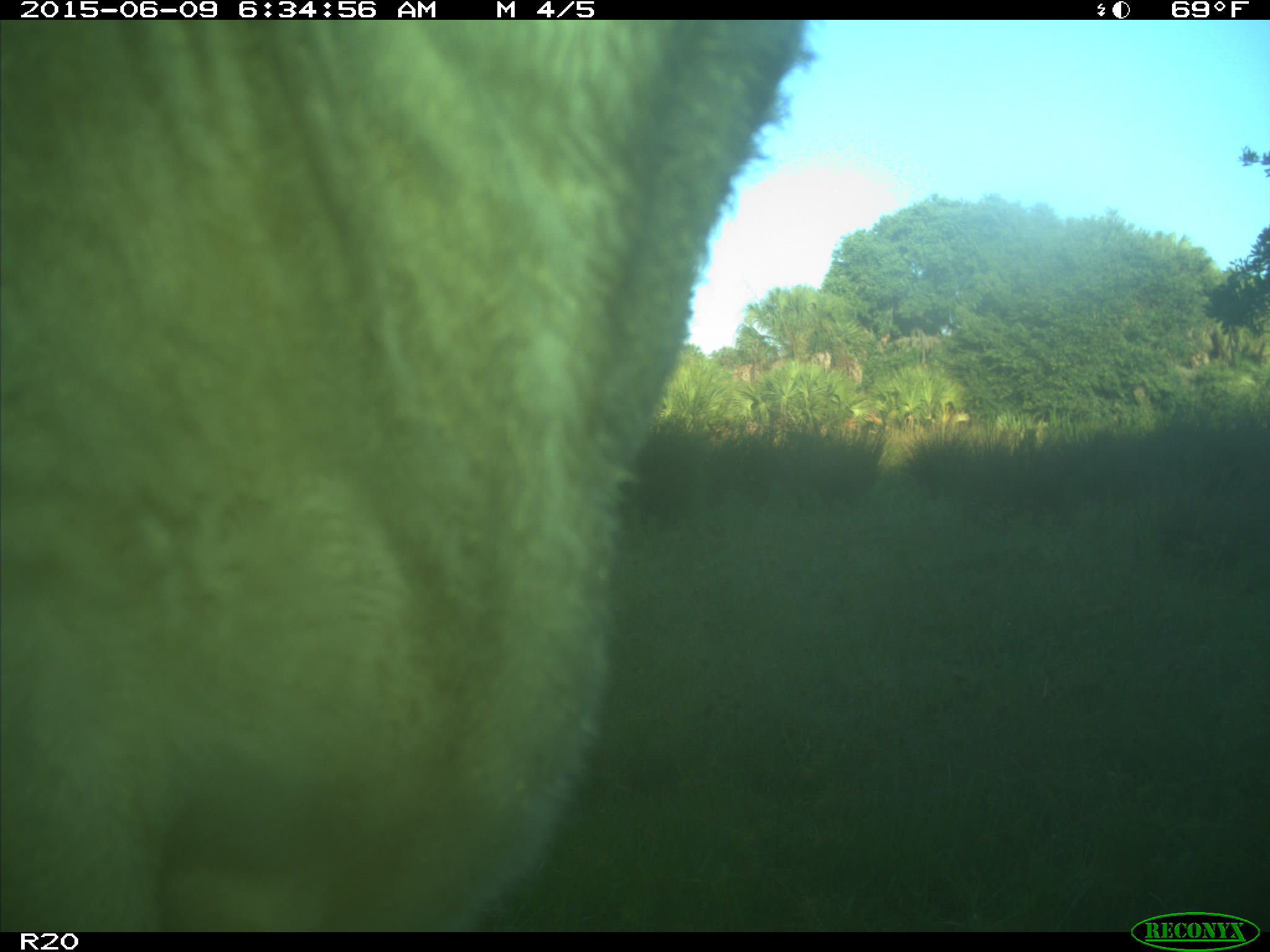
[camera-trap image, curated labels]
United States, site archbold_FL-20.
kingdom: Animalia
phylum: Chordata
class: Mammalia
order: Artiodactyla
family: Bovidae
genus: Bos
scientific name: Bos taurus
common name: domestic cow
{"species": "Bos taurus (domestic cow)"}